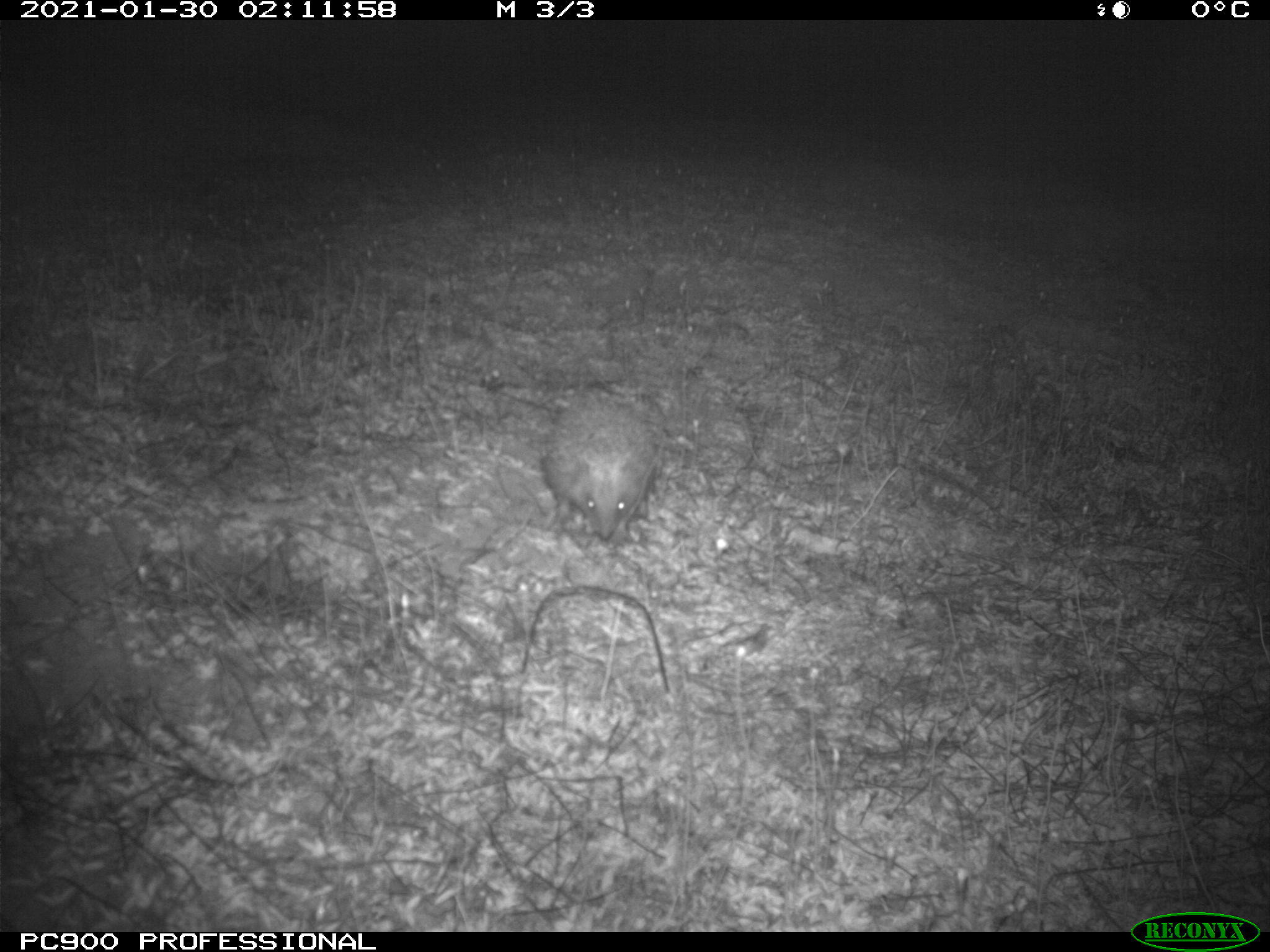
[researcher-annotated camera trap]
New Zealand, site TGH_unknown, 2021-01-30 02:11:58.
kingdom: Animalia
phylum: Chordata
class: Mammalia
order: Eulipotyphla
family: Erinaceidae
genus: Erinaceus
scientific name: Erinaceus europaeus europaeus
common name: european hedgehog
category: hedgehog